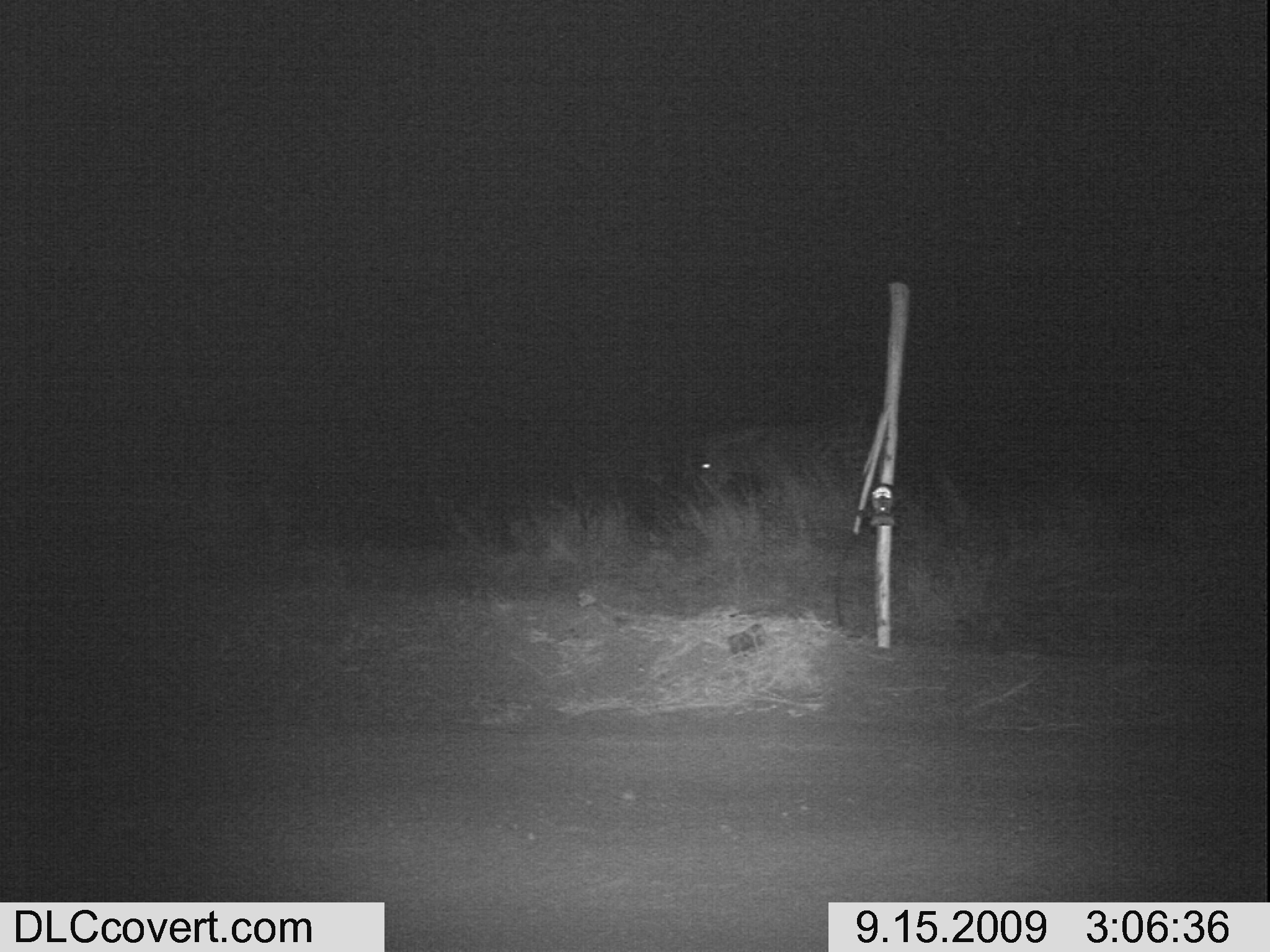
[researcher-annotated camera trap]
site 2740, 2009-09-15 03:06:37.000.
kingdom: Animalia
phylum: Chordata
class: Mammalia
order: Perissodactyla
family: Equidae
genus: Equus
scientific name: Equus quagga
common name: plains zebra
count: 1